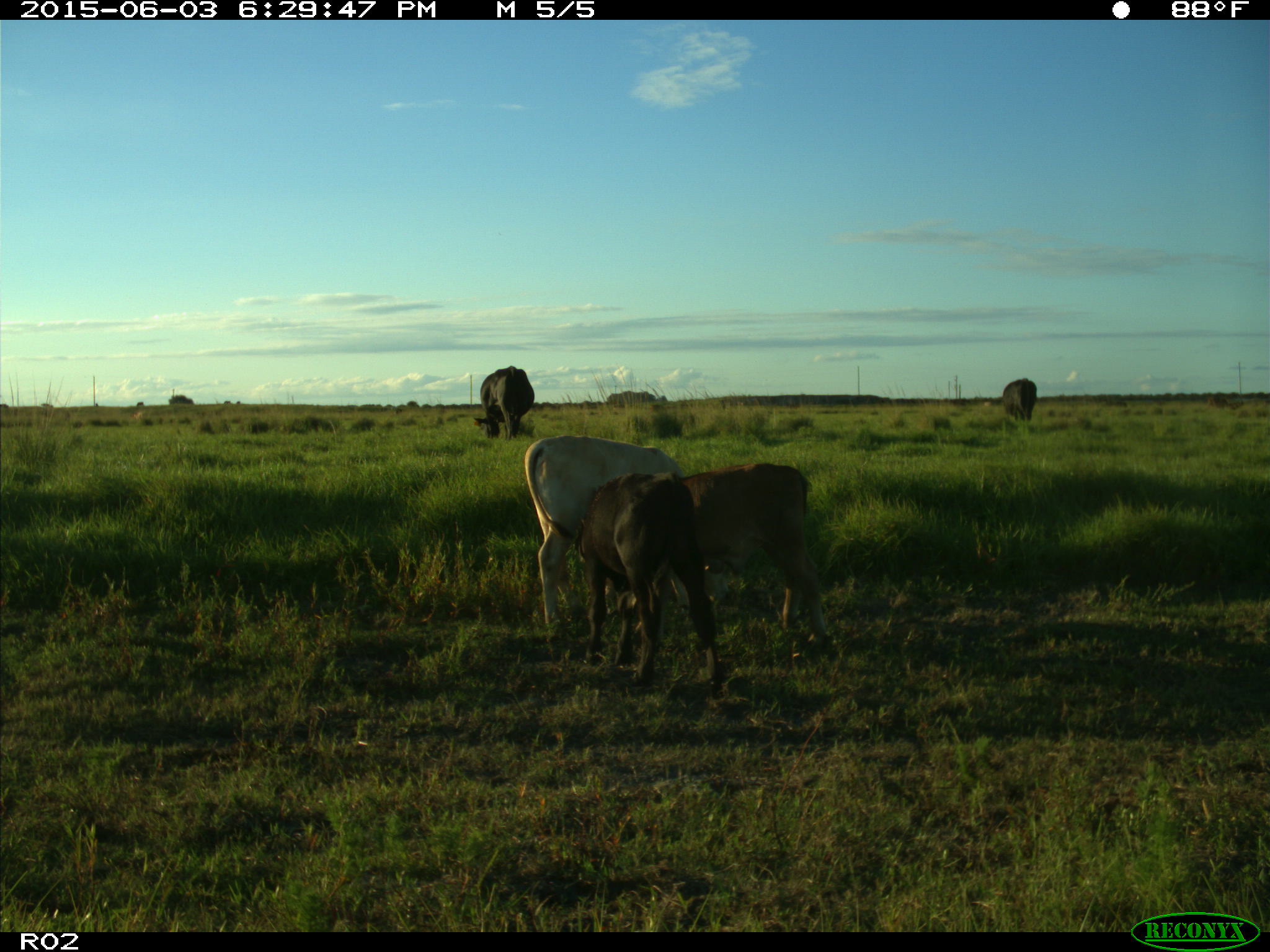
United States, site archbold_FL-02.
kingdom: Animalia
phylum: Chordata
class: Mammalia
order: Artiodactyla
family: Bovidae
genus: Bos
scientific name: Bos taurus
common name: domestic cow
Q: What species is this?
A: Bos taurus (domestic cow).